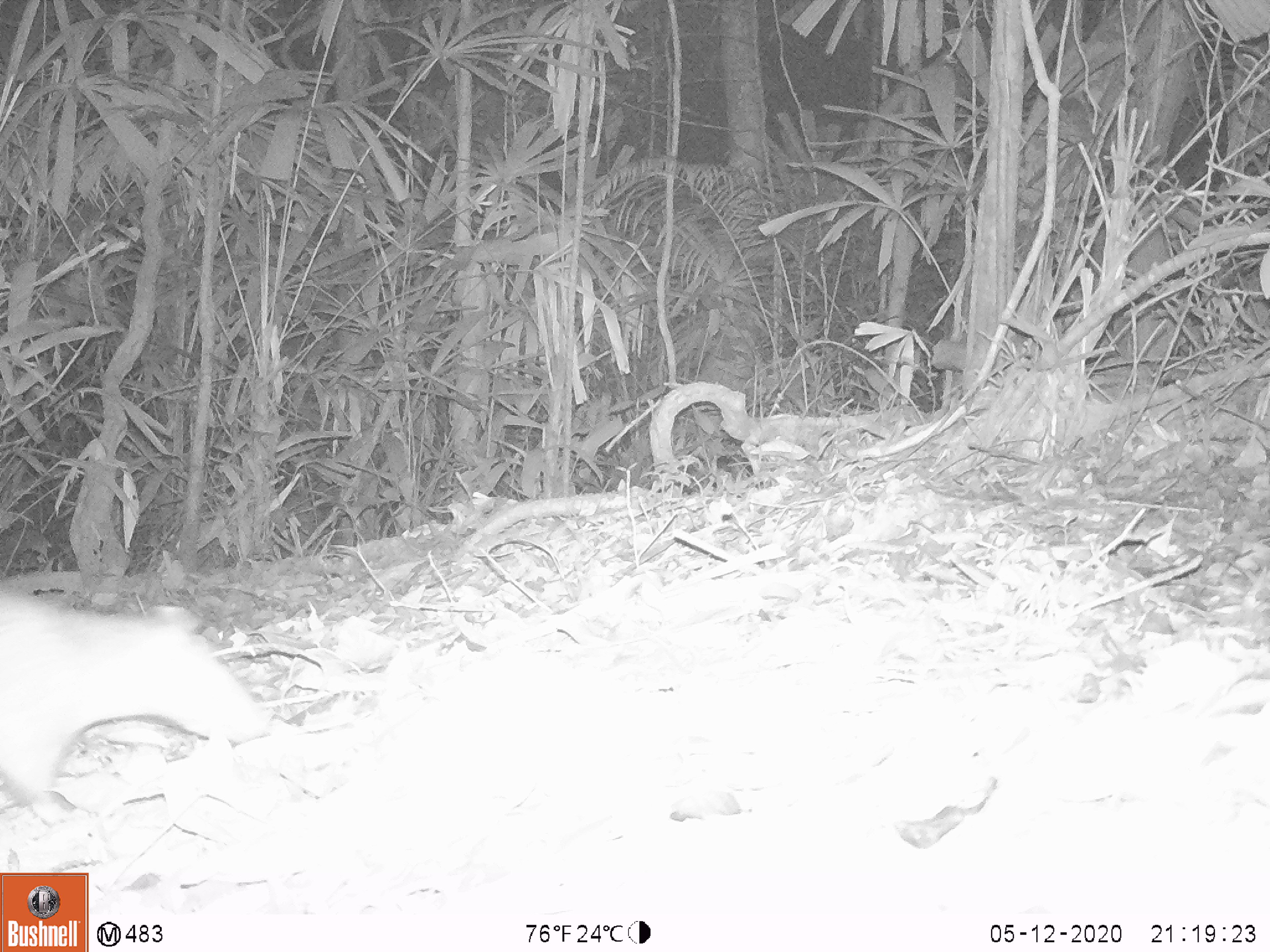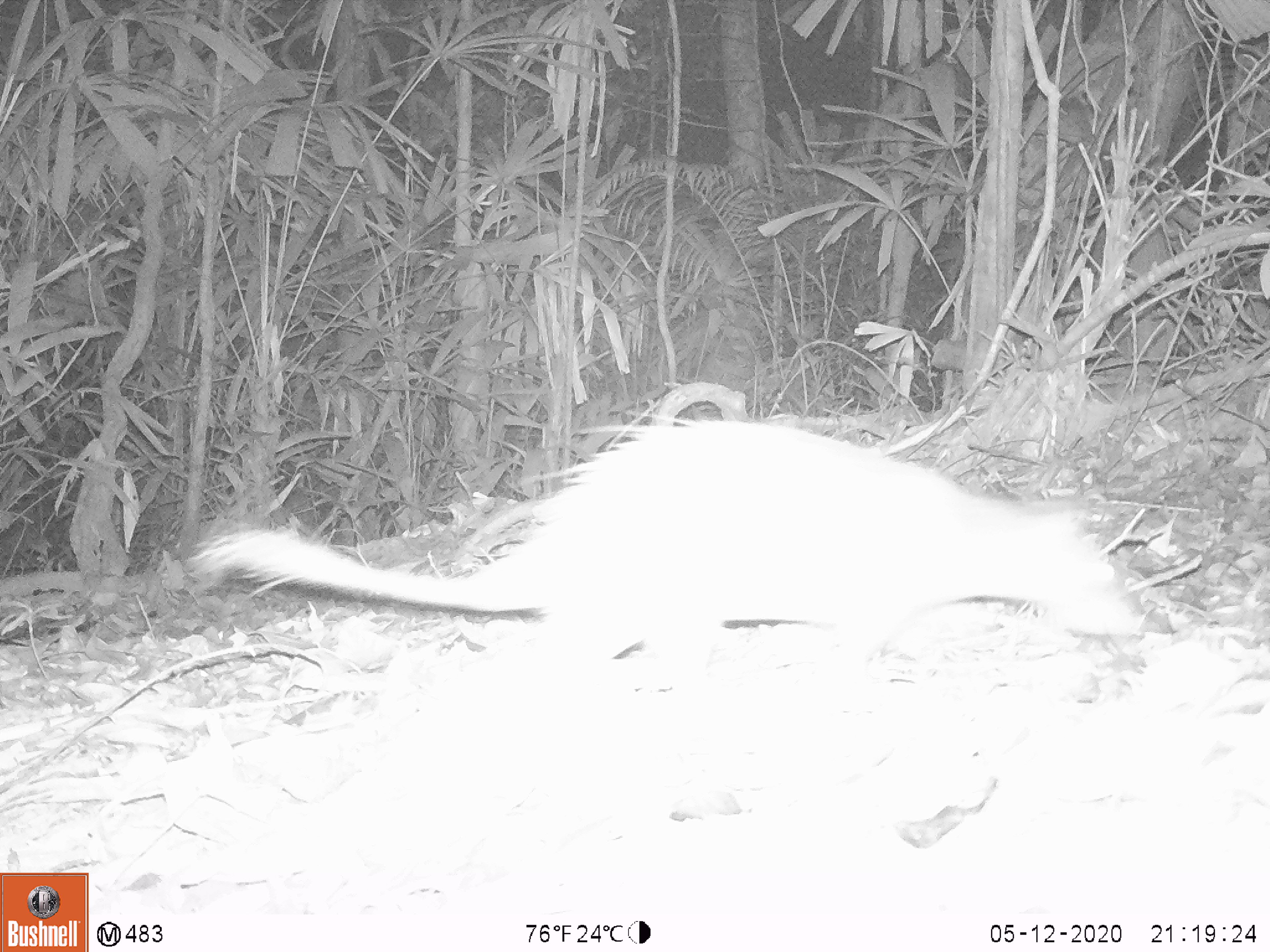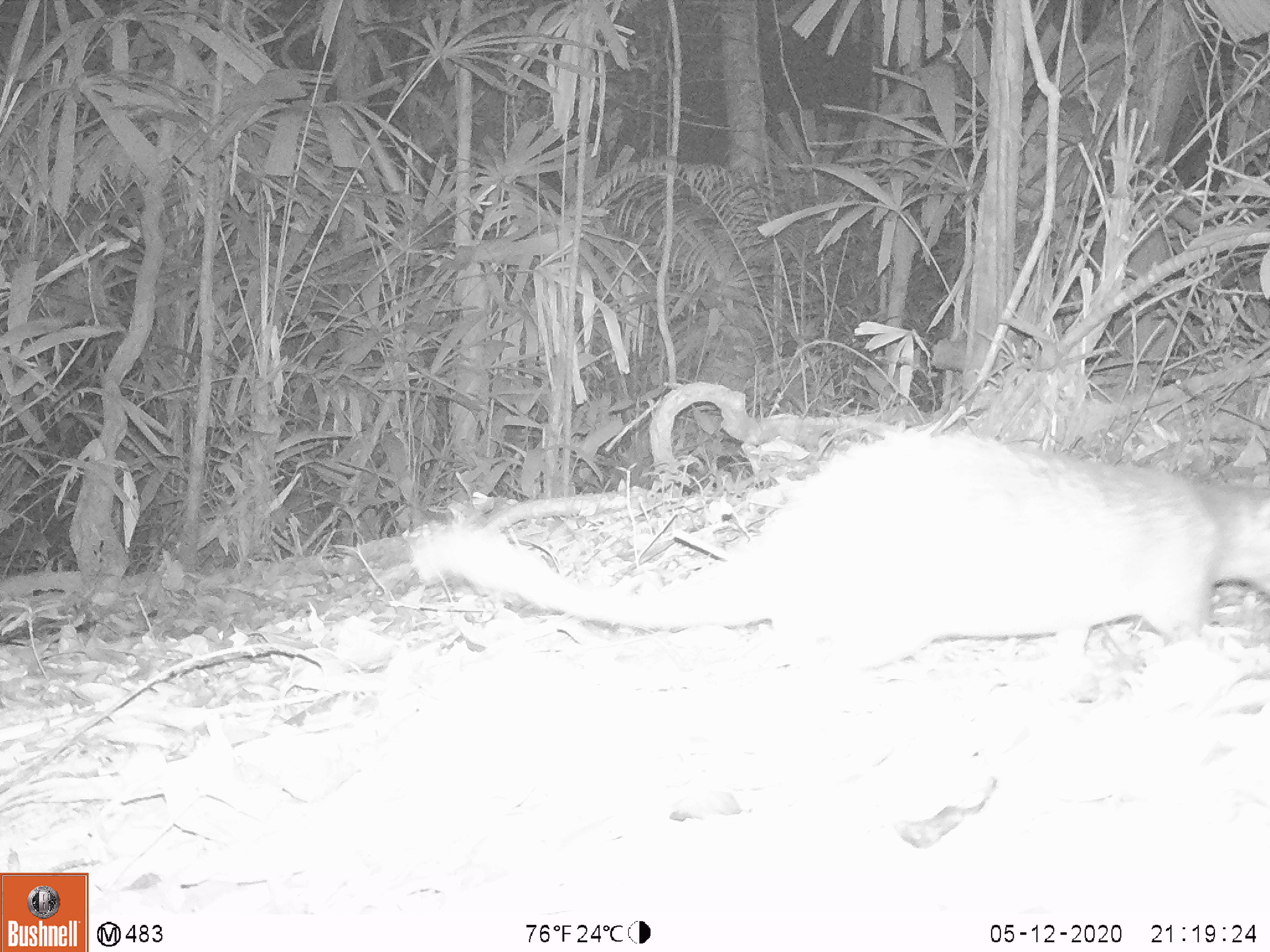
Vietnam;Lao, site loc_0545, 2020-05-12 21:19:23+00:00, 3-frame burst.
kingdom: Animalia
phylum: Chordata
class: Mammalia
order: Rodentia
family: Hystricidae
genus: Atherurus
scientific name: Atherurus macrourus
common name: asiatic brush-tailed porcupine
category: asiatic brush tailed porcupine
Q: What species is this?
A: Asiatic brush tailed porcupine (asiatic brush-tailed porcupine) (Atherurus macrourus).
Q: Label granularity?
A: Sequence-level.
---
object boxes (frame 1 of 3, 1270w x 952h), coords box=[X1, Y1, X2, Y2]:
asiatic brush tailed porcupine: box=[0, 581, 271, 827]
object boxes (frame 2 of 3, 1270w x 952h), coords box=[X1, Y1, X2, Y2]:
asiatic brush tailed porcupine: box=[188, 414, 1143, 697]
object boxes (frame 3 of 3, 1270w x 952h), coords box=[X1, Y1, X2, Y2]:
asiatic brush tailed porcupine: box=[405, 425, 1270, 710]